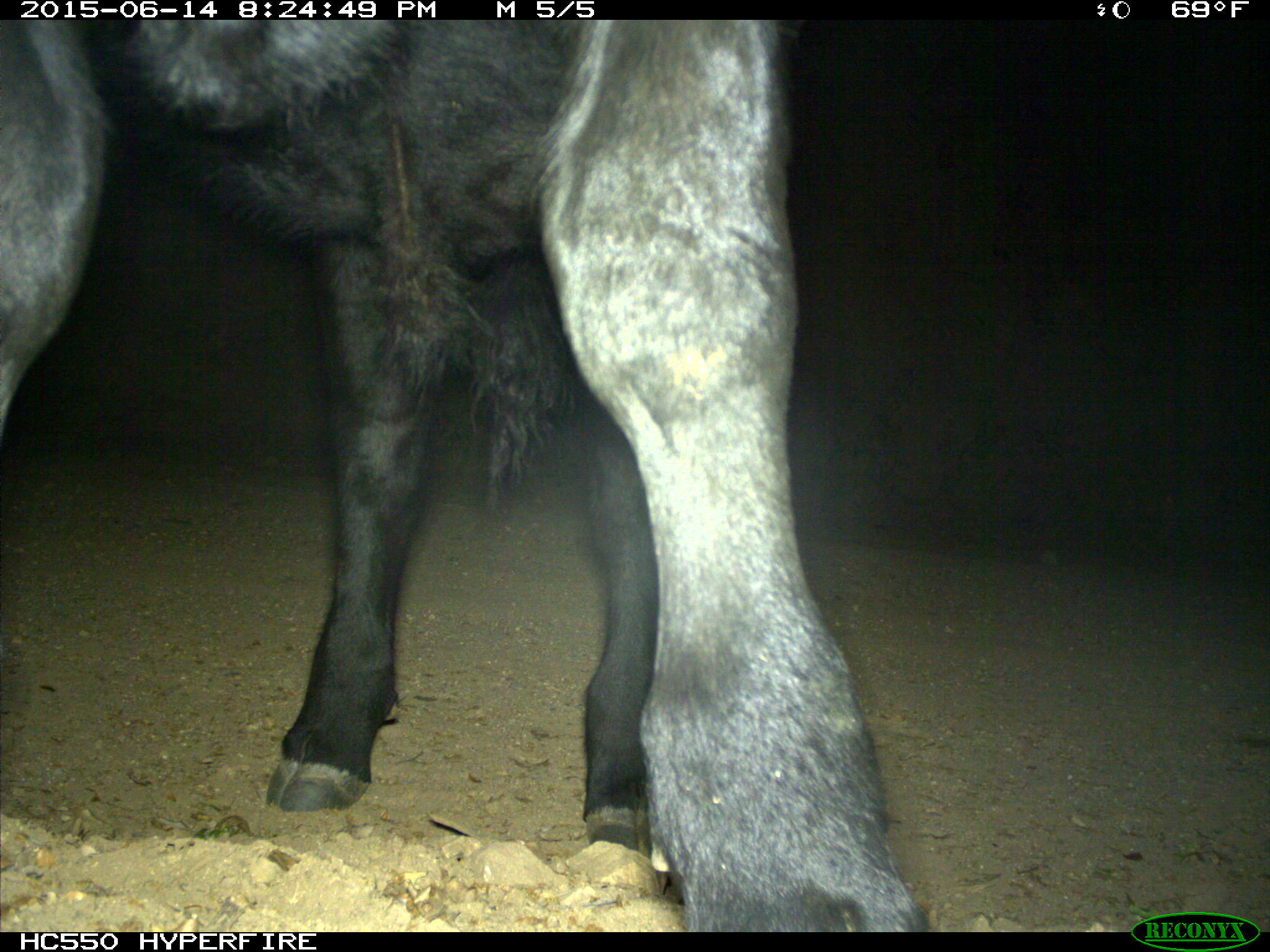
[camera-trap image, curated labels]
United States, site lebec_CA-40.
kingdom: Animalia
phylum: Chordata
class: Mammalia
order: Artiodactyla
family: Bovidae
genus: Bos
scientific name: Bos taurus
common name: domestic cow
Bos taurus (domestic cow).